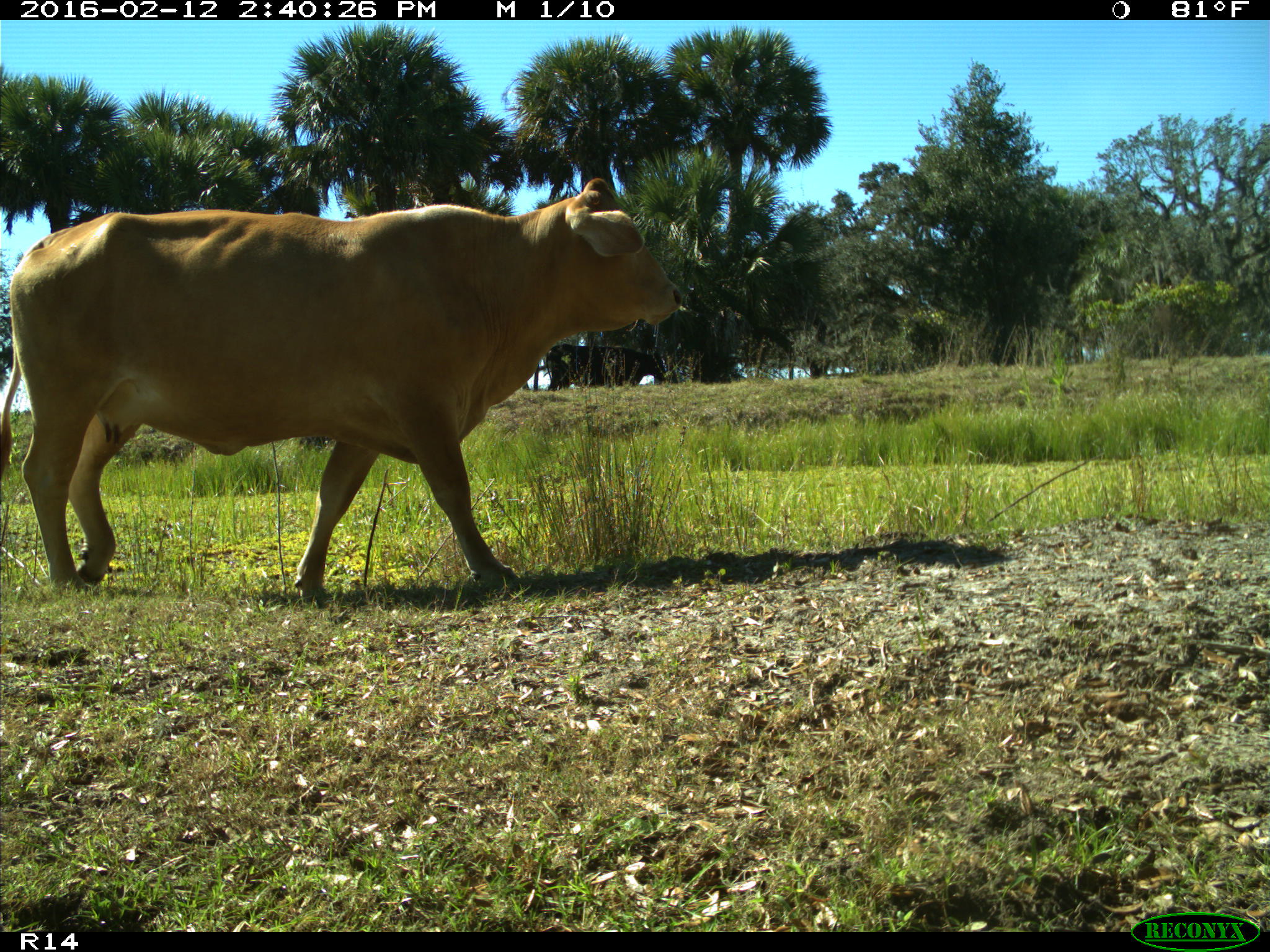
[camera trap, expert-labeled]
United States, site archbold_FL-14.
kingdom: Animalia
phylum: Chordata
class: Mammalia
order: Artiodactyla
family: Bovidae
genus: Bos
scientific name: Bos taurus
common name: domestic cow